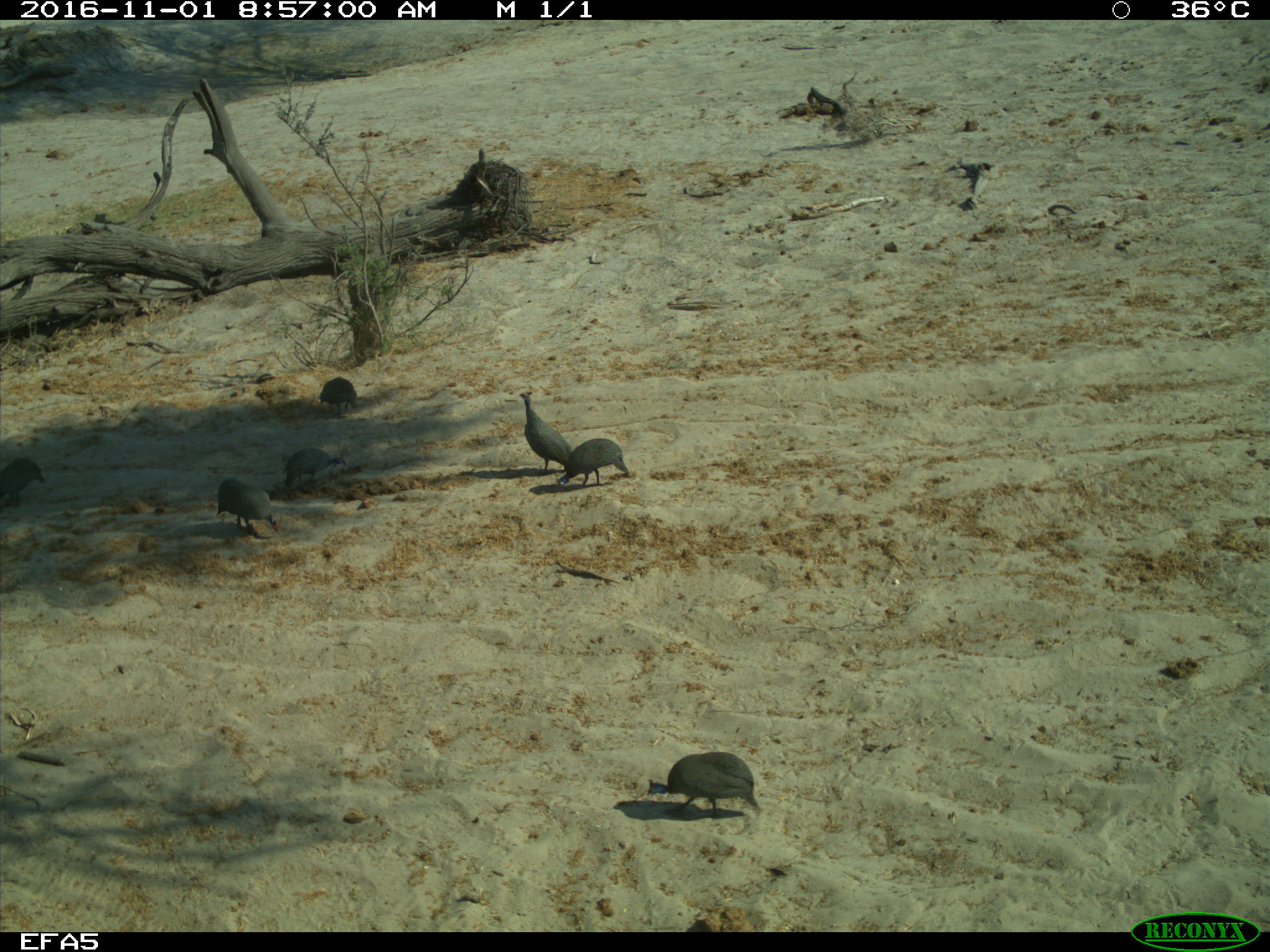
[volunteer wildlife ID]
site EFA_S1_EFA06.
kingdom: Animalia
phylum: Chordata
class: Aves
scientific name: Aves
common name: bird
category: birdother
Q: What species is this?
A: Birdother (bird) (Aves).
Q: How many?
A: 6.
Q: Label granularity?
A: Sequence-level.